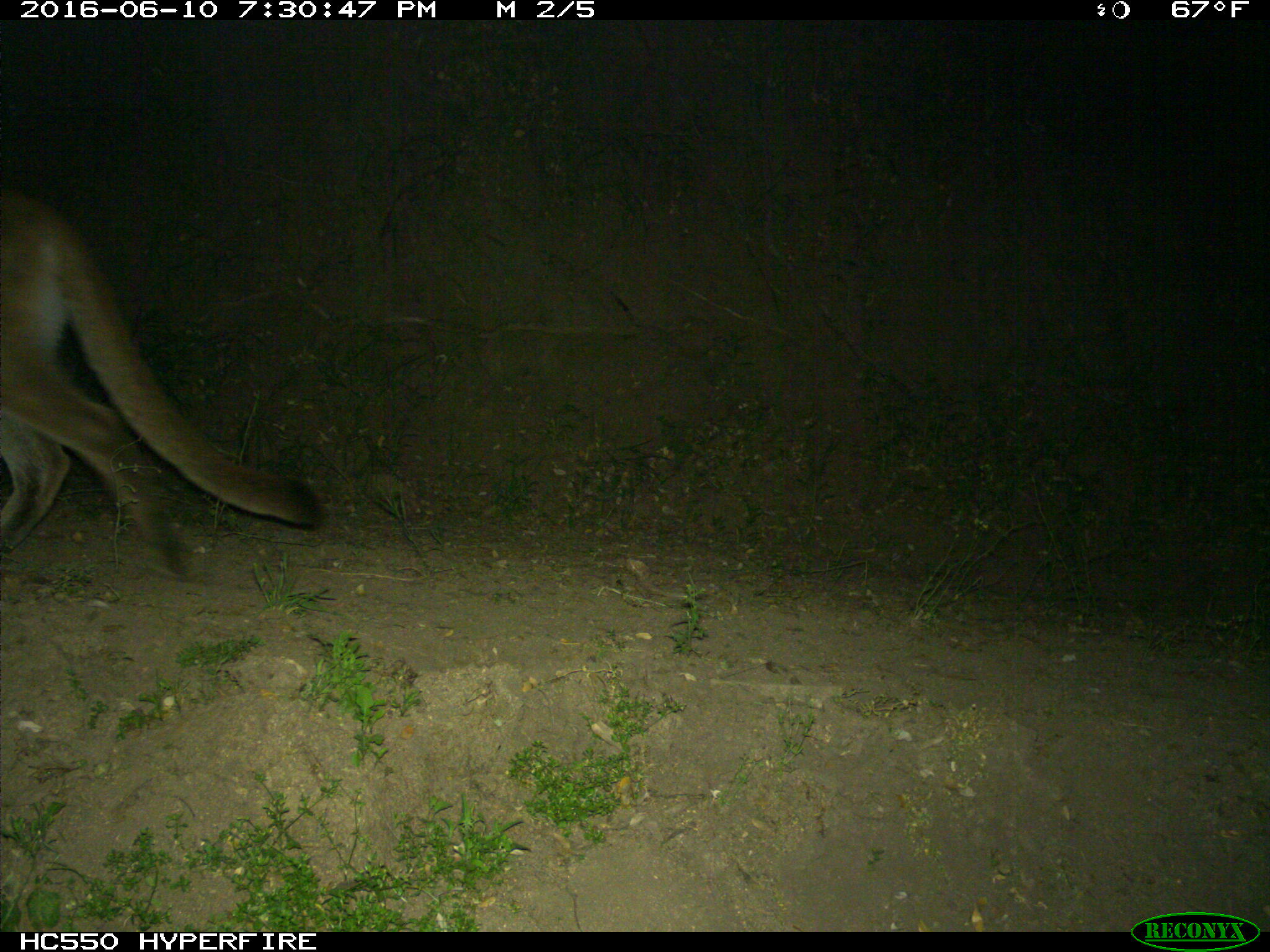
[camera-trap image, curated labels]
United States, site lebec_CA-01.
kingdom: Animalia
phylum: Chordata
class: Mammalia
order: Carnivora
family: Felidae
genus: Puma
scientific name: Puma concolor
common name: mountain lion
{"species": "Puma concolor (mountain lion)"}